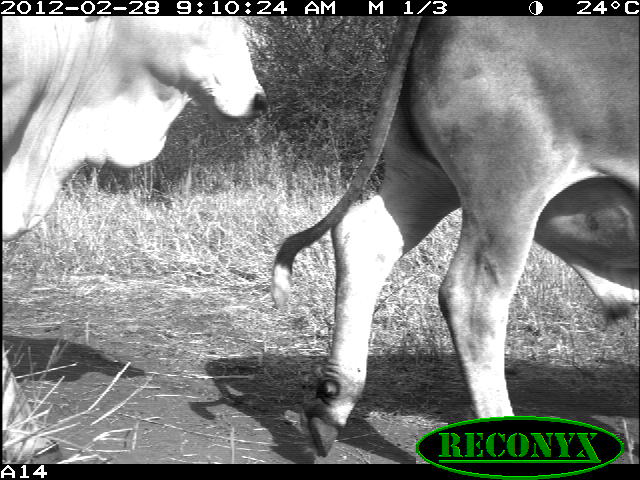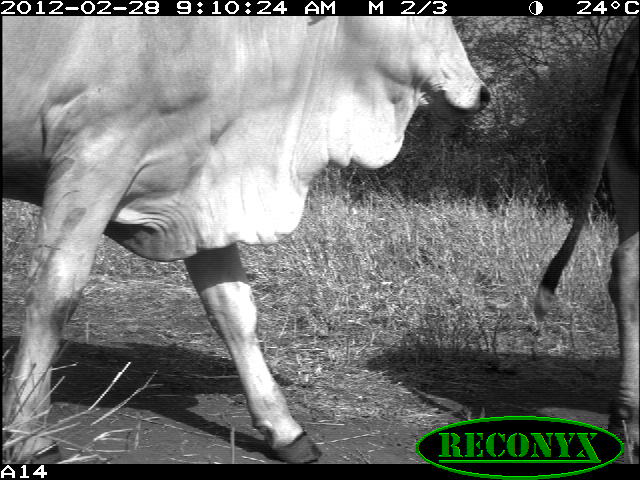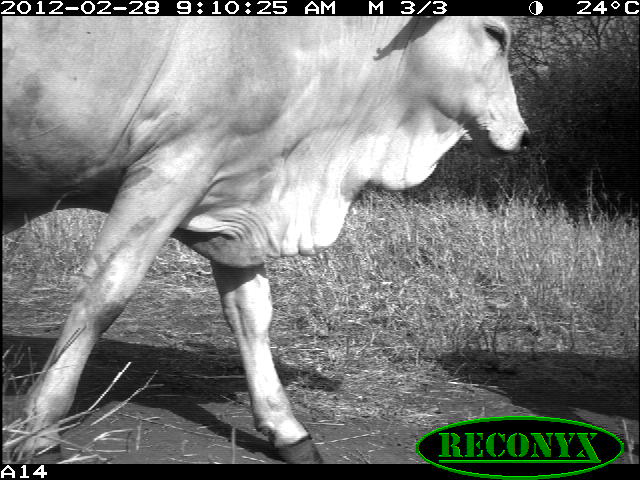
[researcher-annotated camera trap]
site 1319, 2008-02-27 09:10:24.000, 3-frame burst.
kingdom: Animalia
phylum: Chordata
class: Mammalia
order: Artiodactyla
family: Bovidae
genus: Bos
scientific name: Bos taurus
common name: domestic cattle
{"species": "Bos taurus (domestic cattle)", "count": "2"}